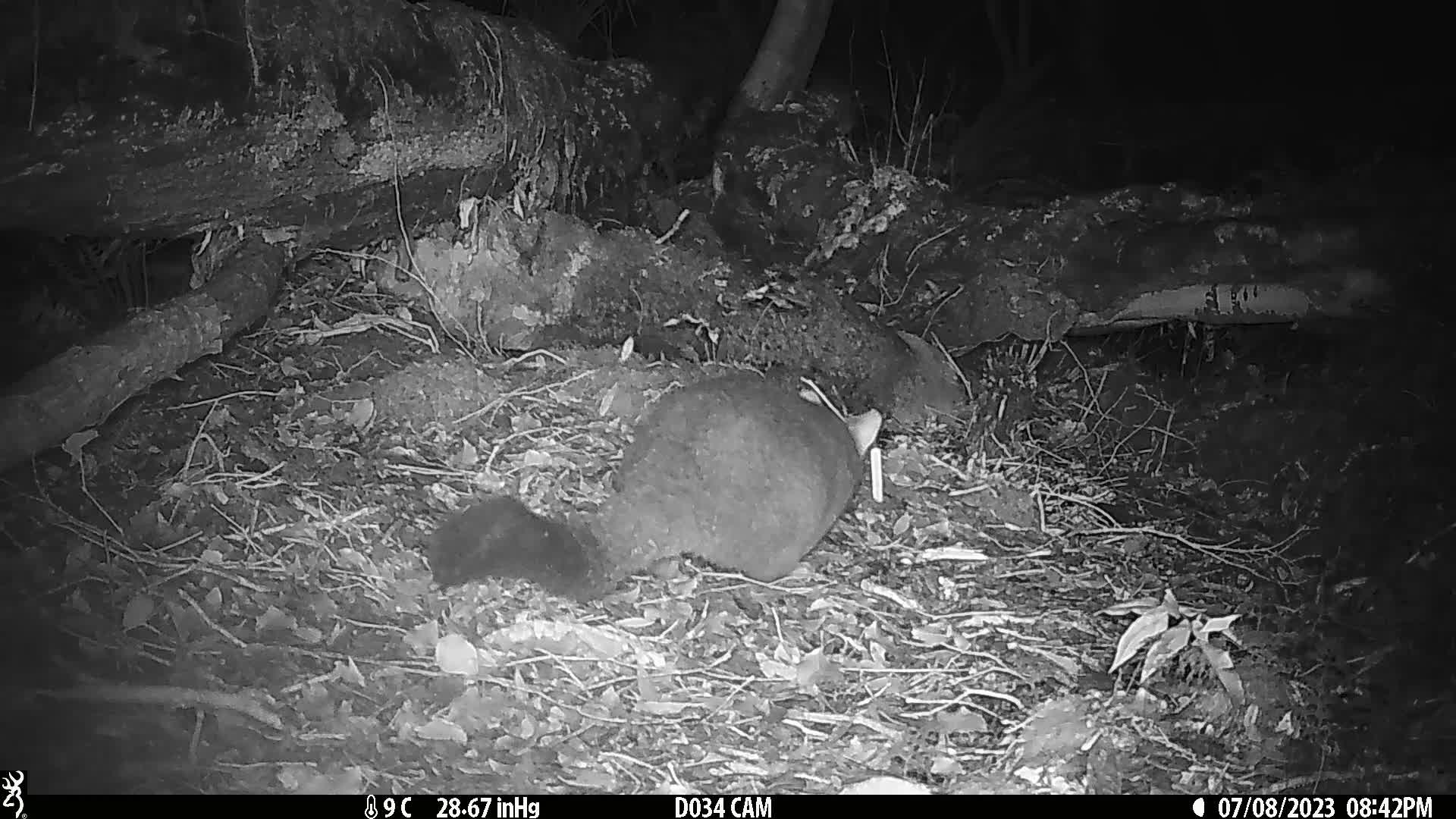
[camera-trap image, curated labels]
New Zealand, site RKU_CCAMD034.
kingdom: Animalia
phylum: Chordata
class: Mammalia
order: Diprotodontia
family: Phalangeridae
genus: Trichosurus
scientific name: Trichosurus vulpecula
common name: common brushtail possum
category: possum